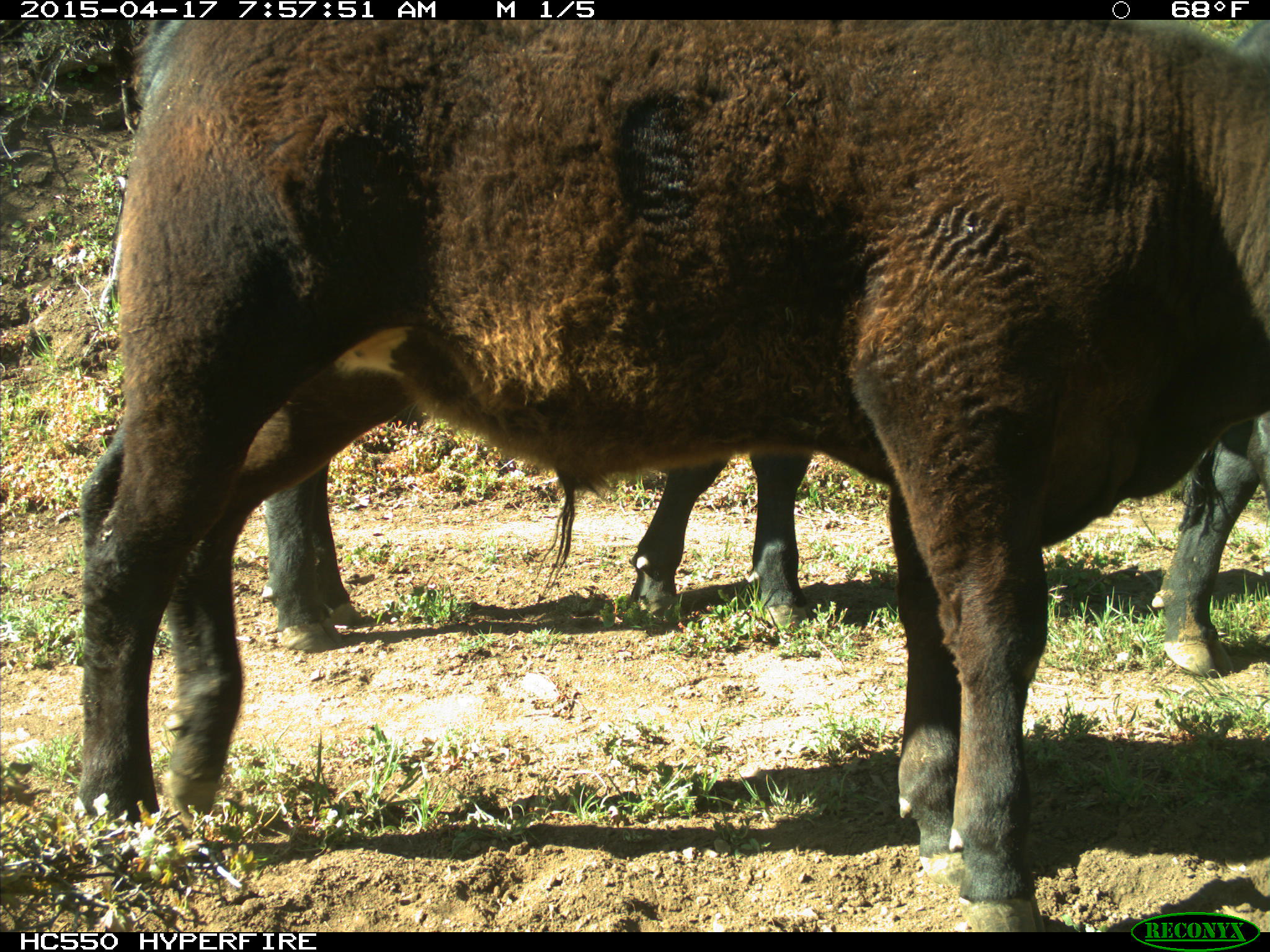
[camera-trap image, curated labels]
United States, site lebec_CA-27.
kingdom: Animalia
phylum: Chordata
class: Mammalia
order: Artiodactyla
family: Bovidae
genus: Bos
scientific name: Bos taurus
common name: domestic cow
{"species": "Bos taurus (domestic cow)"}